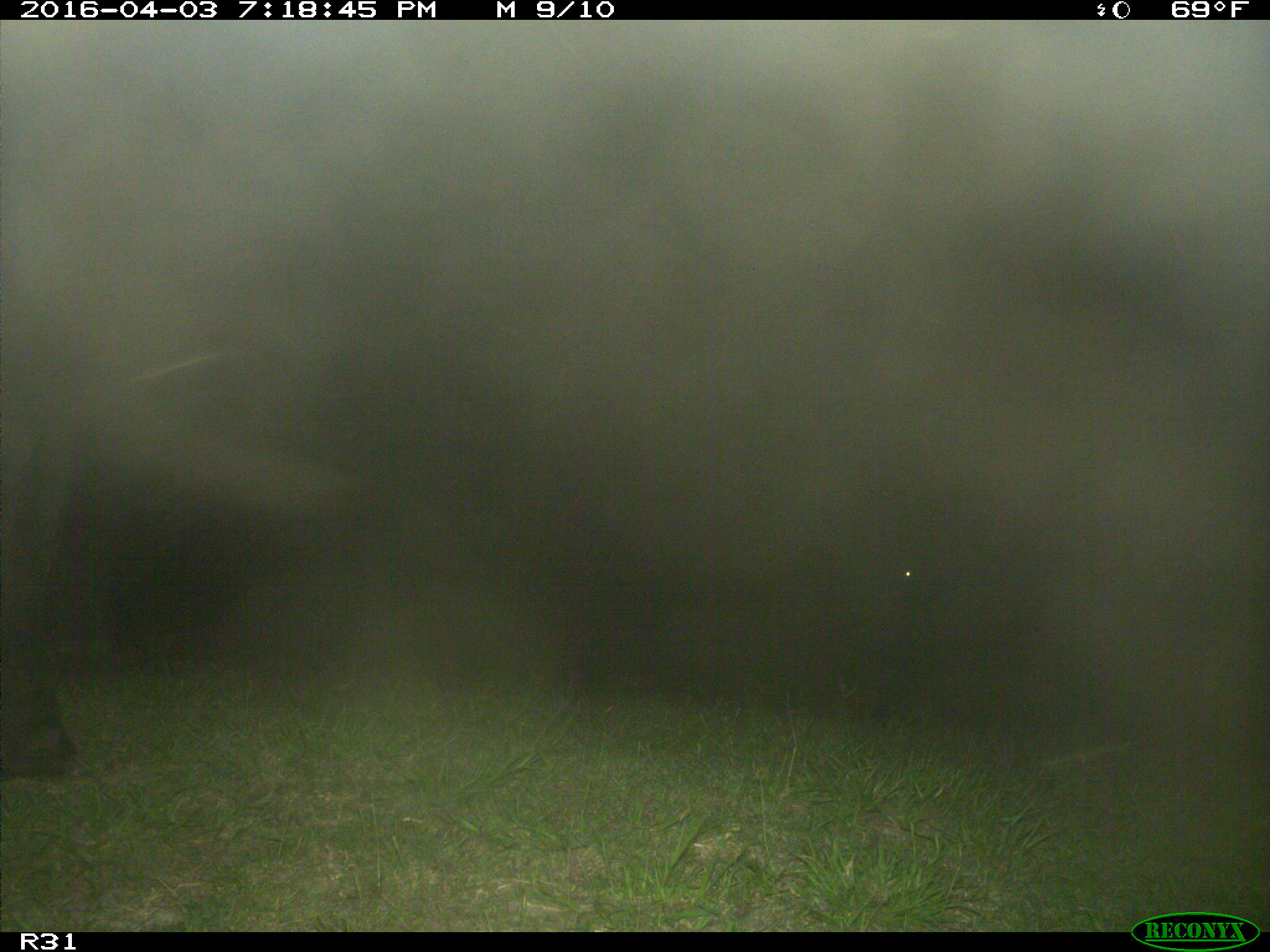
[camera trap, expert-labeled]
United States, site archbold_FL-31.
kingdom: Animalia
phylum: Chordata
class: Mammalia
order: Artiodactyla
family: Bovidae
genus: Bos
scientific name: Bos taurus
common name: domestic cow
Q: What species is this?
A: Bos taurus (domestic cow).